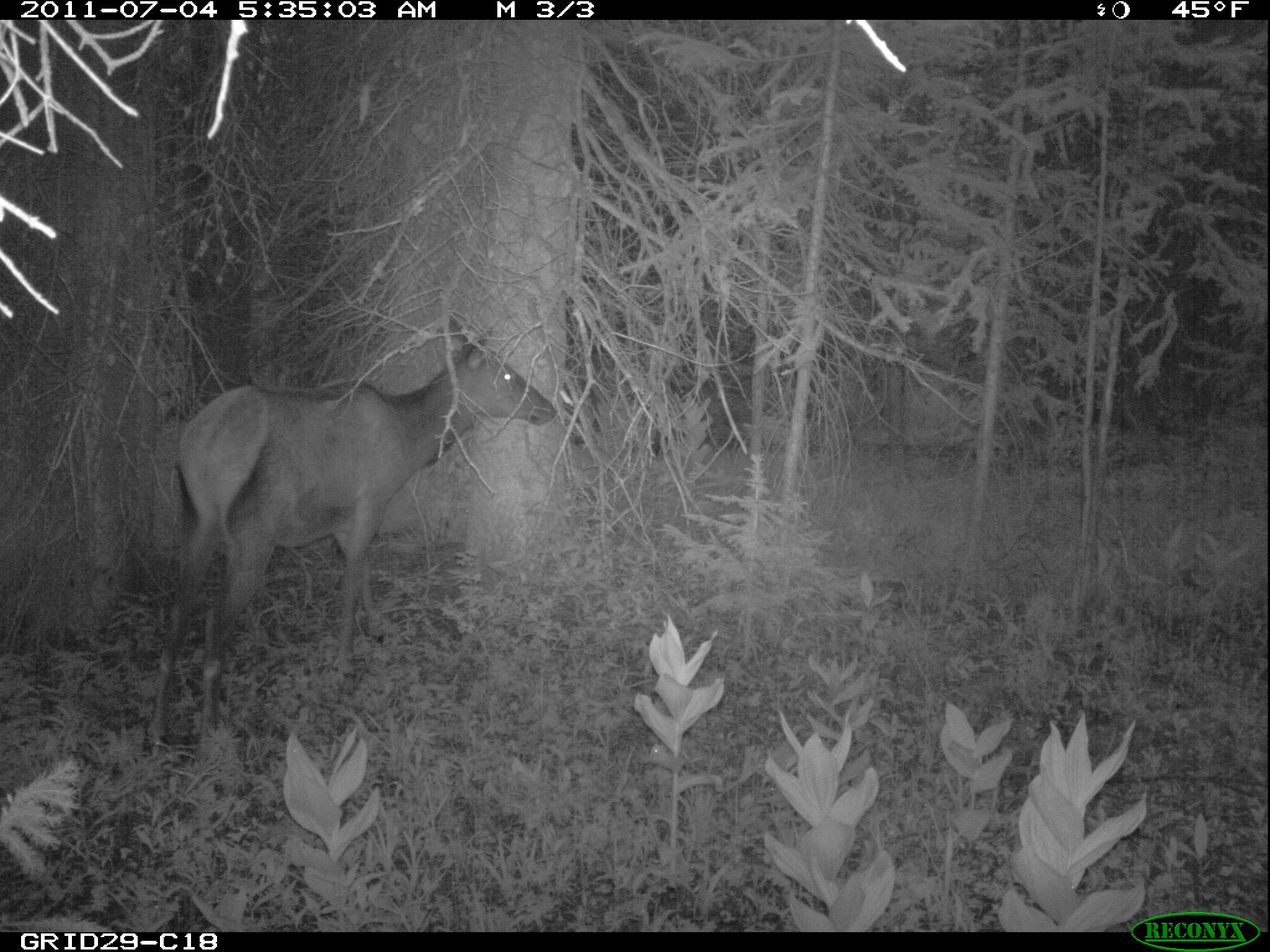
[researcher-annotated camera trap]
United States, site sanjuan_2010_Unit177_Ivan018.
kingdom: Animalia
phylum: Chordata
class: Mammalia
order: Artiodactyla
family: Cervidae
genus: Cervus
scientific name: Cervus elaphus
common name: red deer